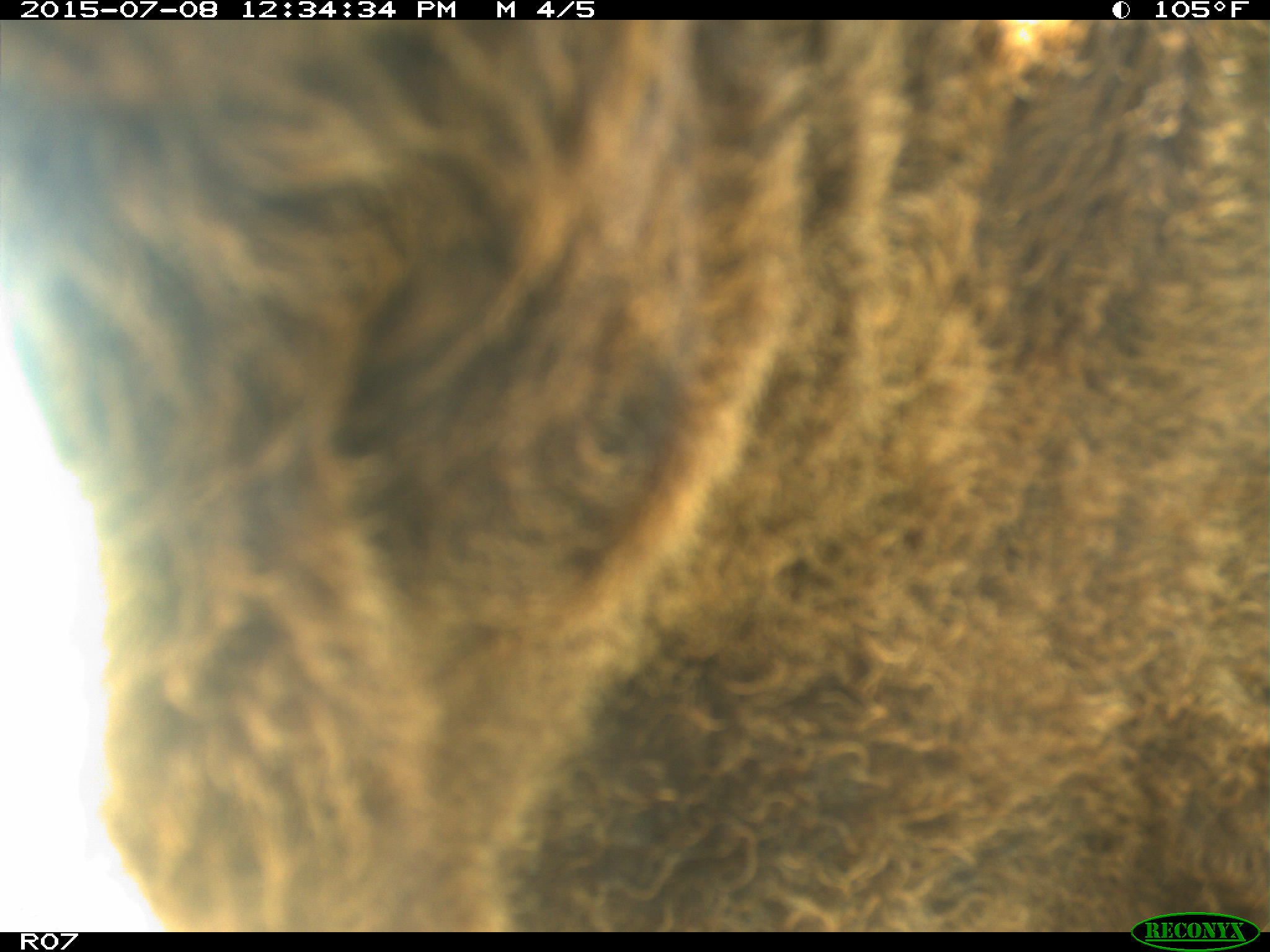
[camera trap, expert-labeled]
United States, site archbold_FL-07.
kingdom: Animalia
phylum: Chordata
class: Mammalia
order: Artiodactyla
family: Bovidae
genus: Bos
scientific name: Bos taurus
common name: domestic cow